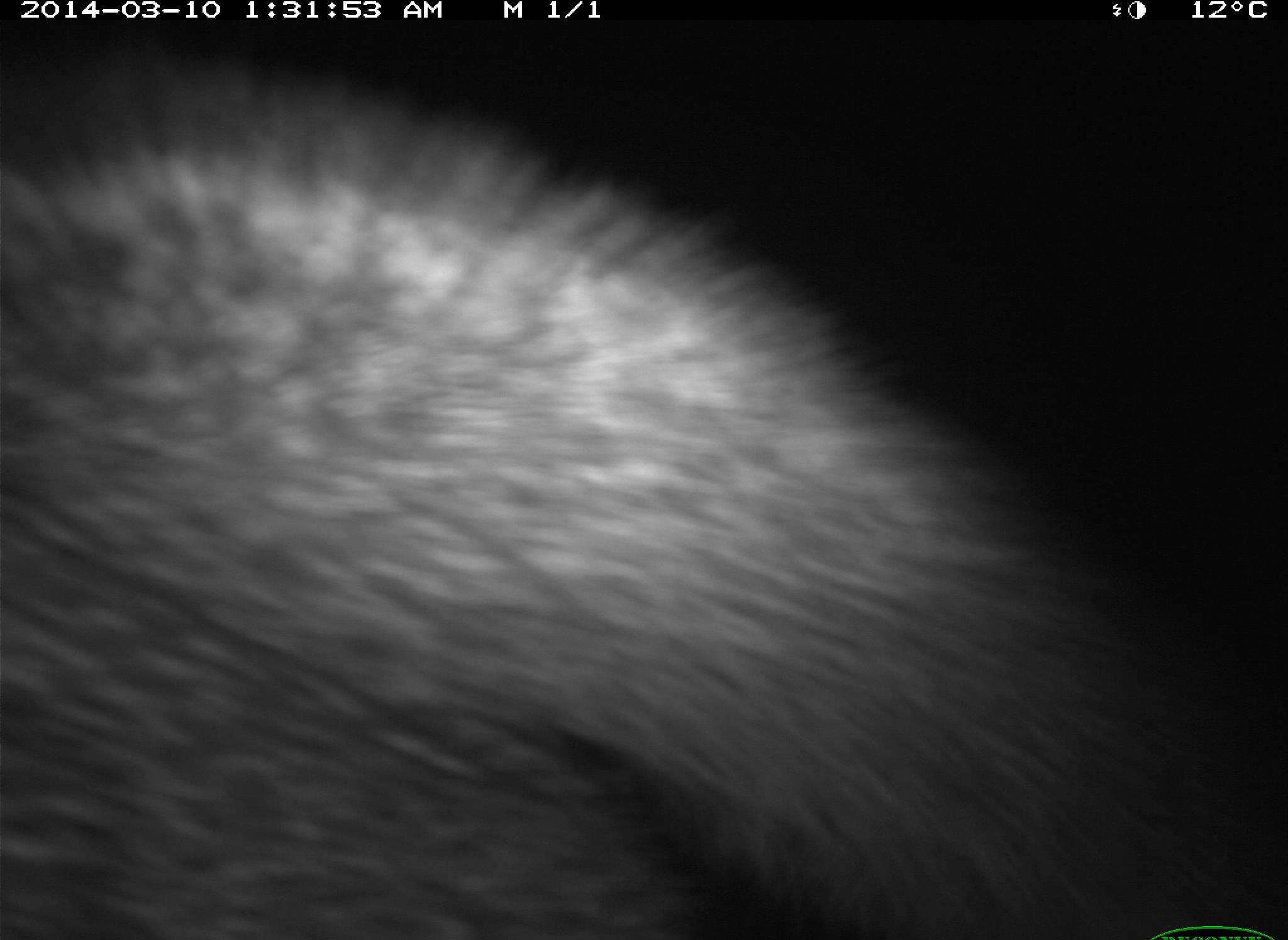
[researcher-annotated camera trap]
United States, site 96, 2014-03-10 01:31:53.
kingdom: Animalia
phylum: Chordata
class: Mammalia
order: Carnivora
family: Canidae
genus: Urocyon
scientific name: Urocyon cinereoargenteus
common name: gray fox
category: fox